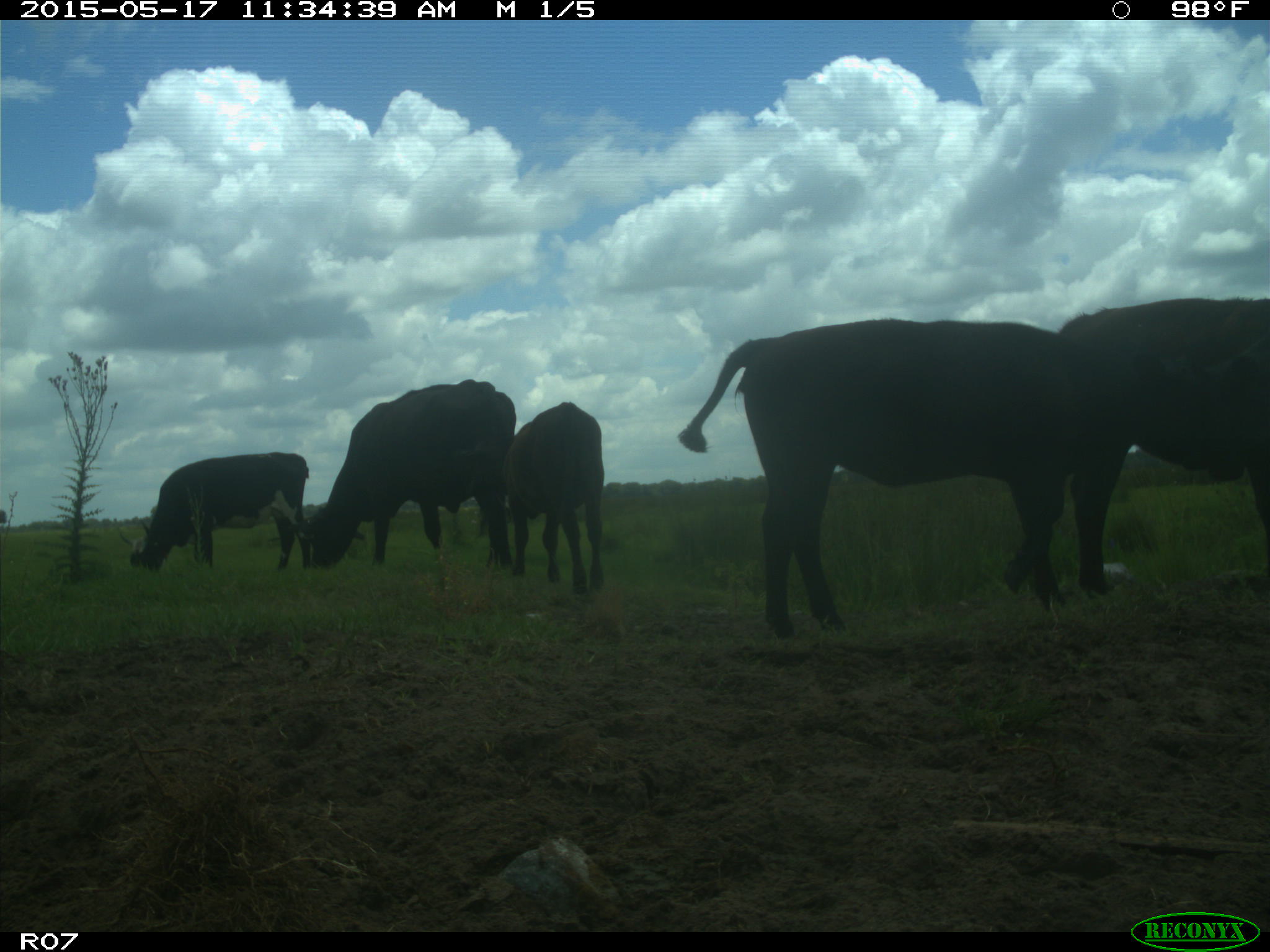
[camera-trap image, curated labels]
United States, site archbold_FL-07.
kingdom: Animalia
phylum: Chordata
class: Mammalia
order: Artiodactyla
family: Bovidae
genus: Bos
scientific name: Bos taurus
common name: domestic cow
Bos taurus (domestic cow).